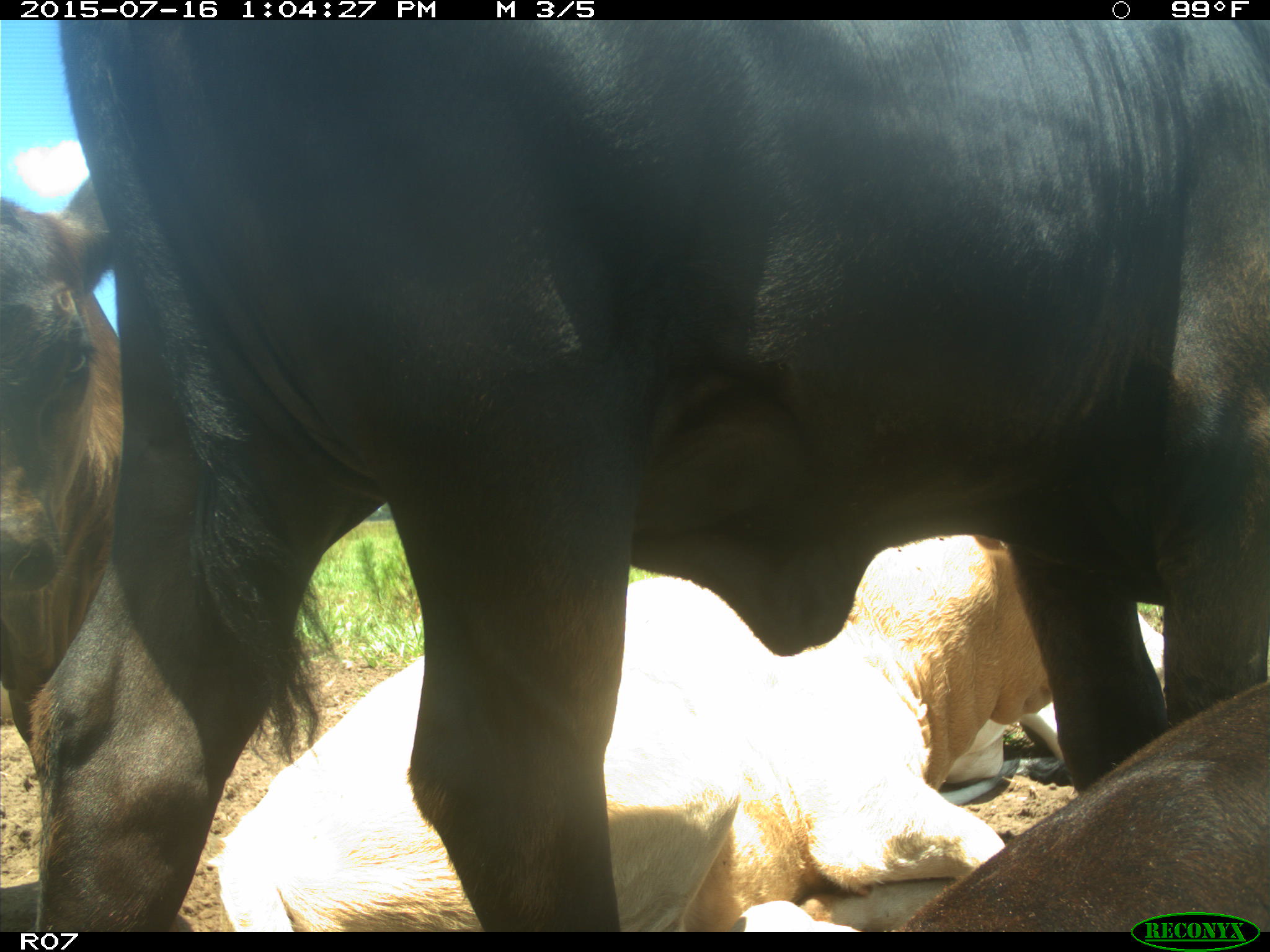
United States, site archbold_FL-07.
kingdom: Animalia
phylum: Chordata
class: Mammalia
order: Artiodactyla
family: Bovidae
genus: Bos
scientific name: Bos taurus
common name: domestic cow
Bos taurus (domestic cow).